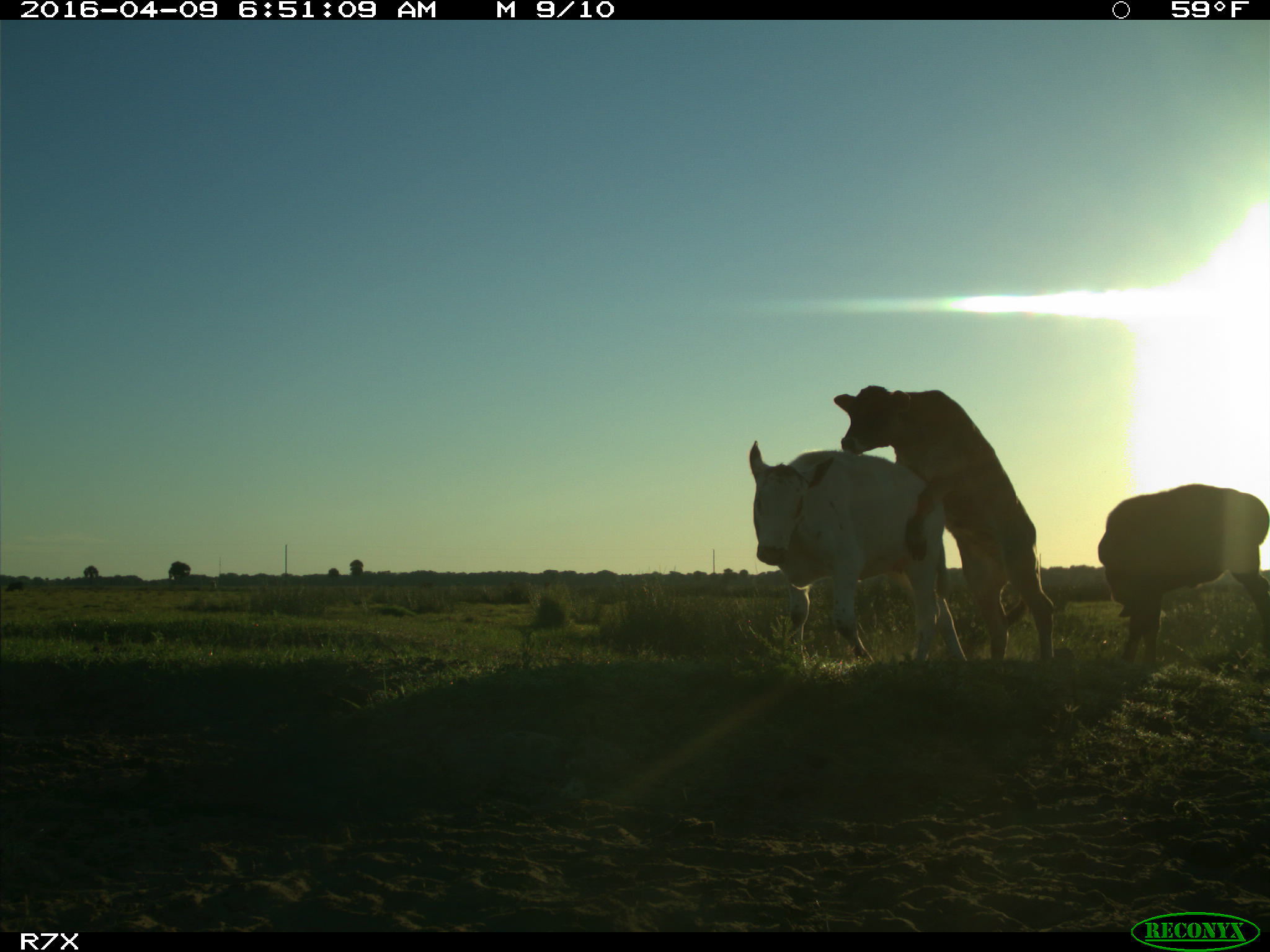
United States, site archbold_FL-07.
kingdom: Animalia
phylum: Chordata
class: Mammalia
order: Artiodactyla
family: Bovidae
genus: Bos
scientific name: Bos taurus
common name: domestic cow